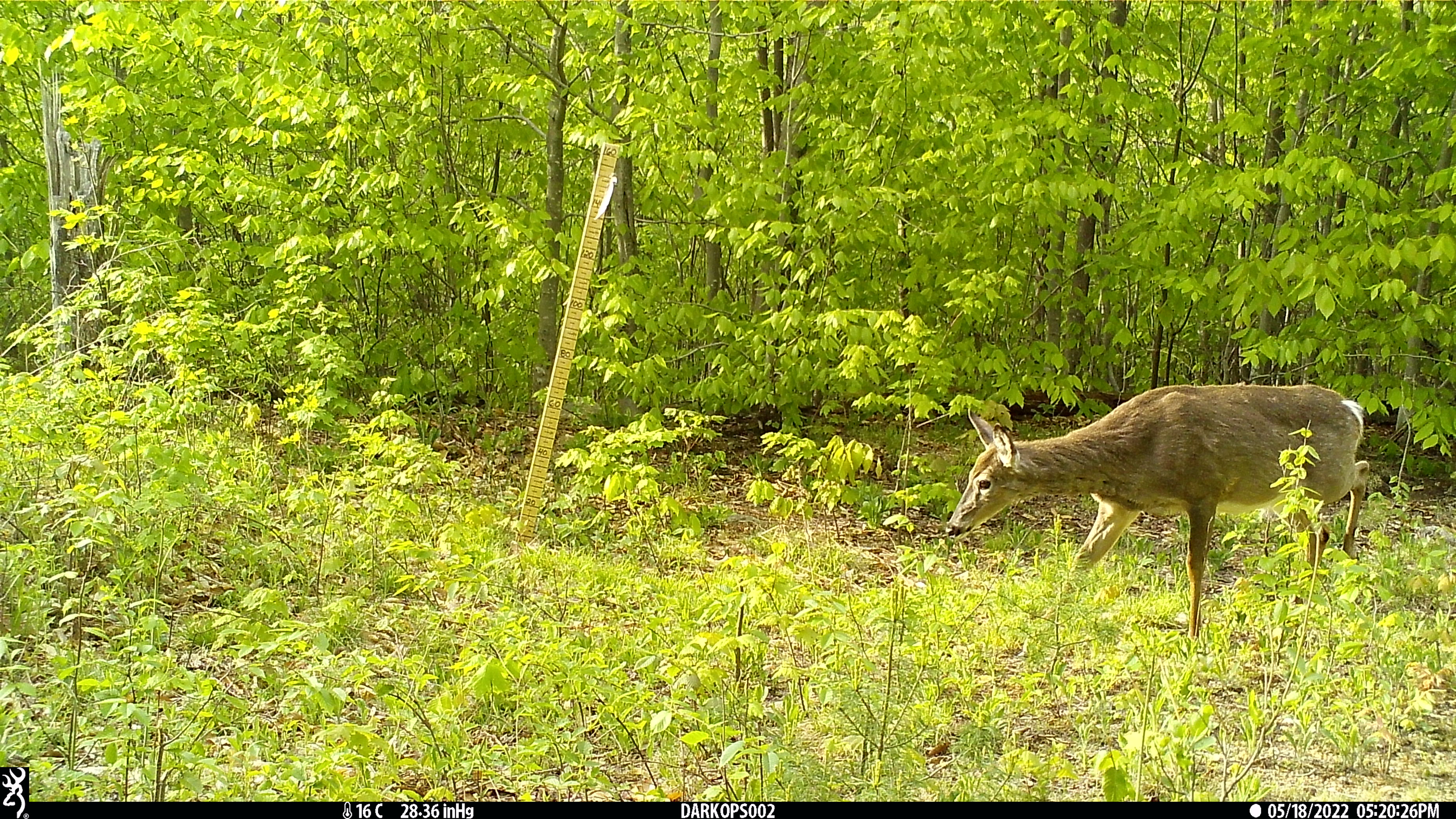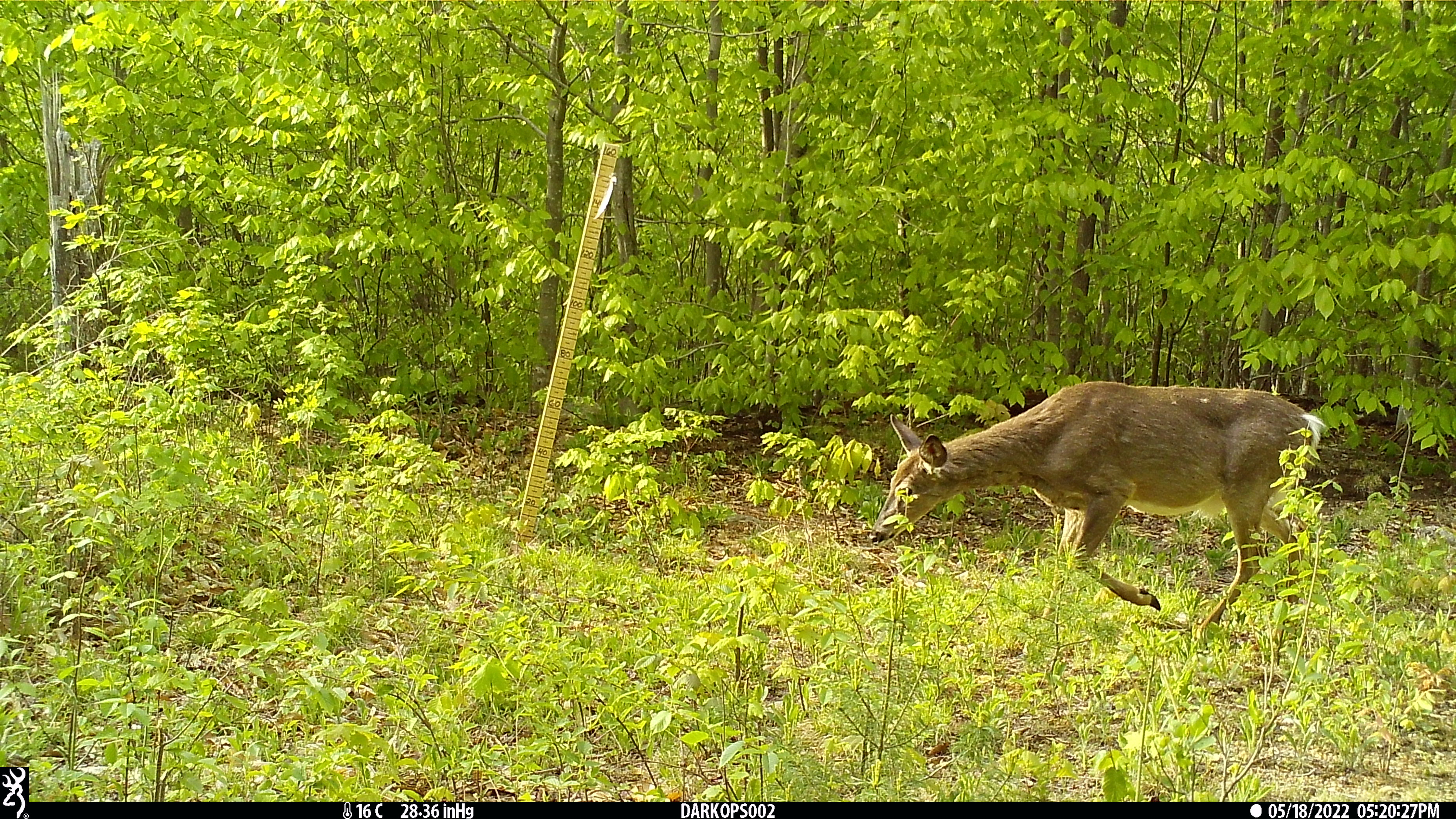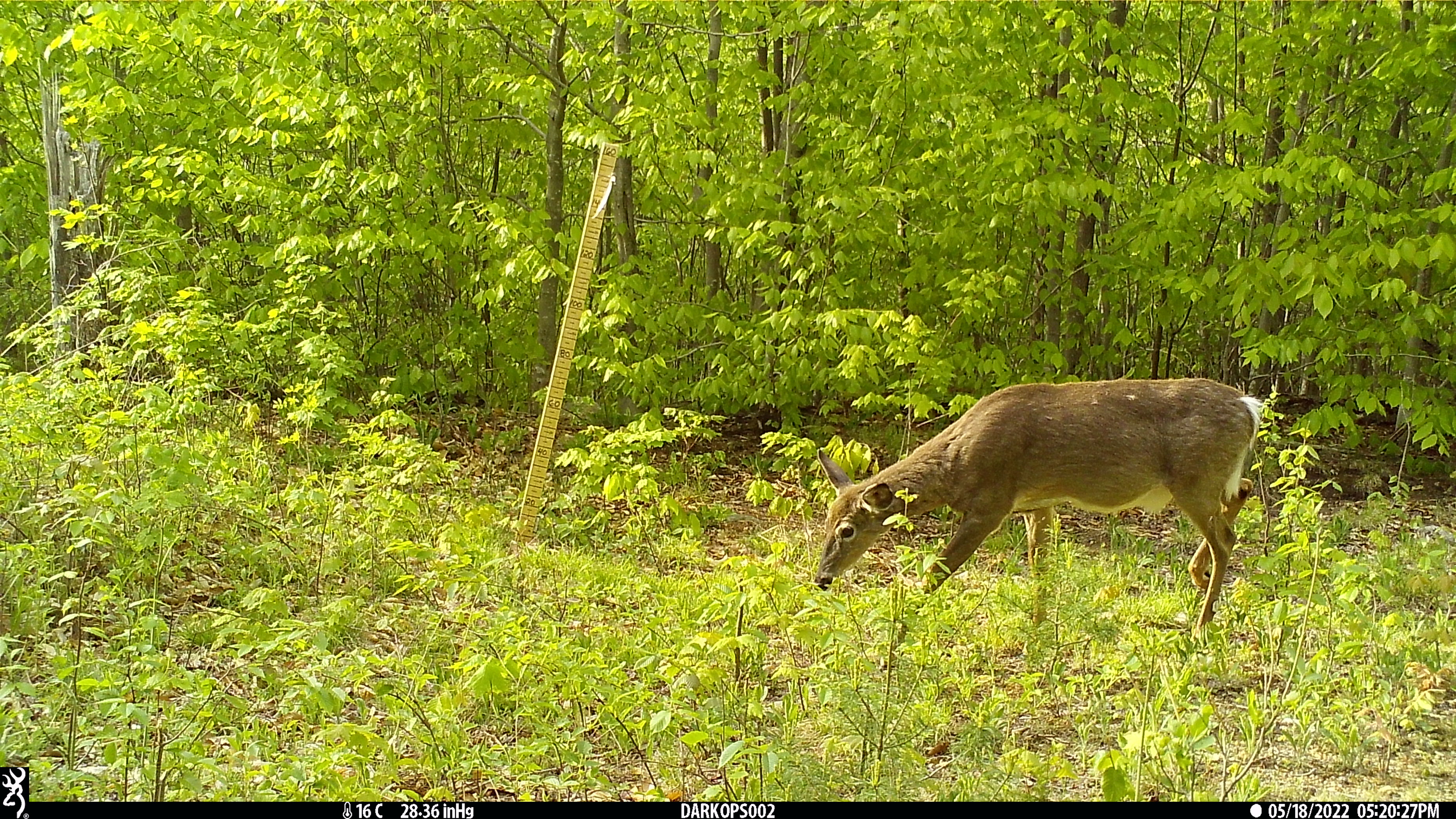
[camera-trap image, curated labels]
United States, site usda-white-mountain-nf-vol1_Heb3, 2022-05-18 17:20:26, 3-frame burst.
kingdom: Animalia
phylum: Chordata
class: Mammalia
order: Artiodactyla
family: Cervidae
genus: Odocoileus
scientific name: Odocoileus virginianus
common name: white-tailed deer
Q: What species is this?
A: White-tailed deer (Odocoileus virginianus).